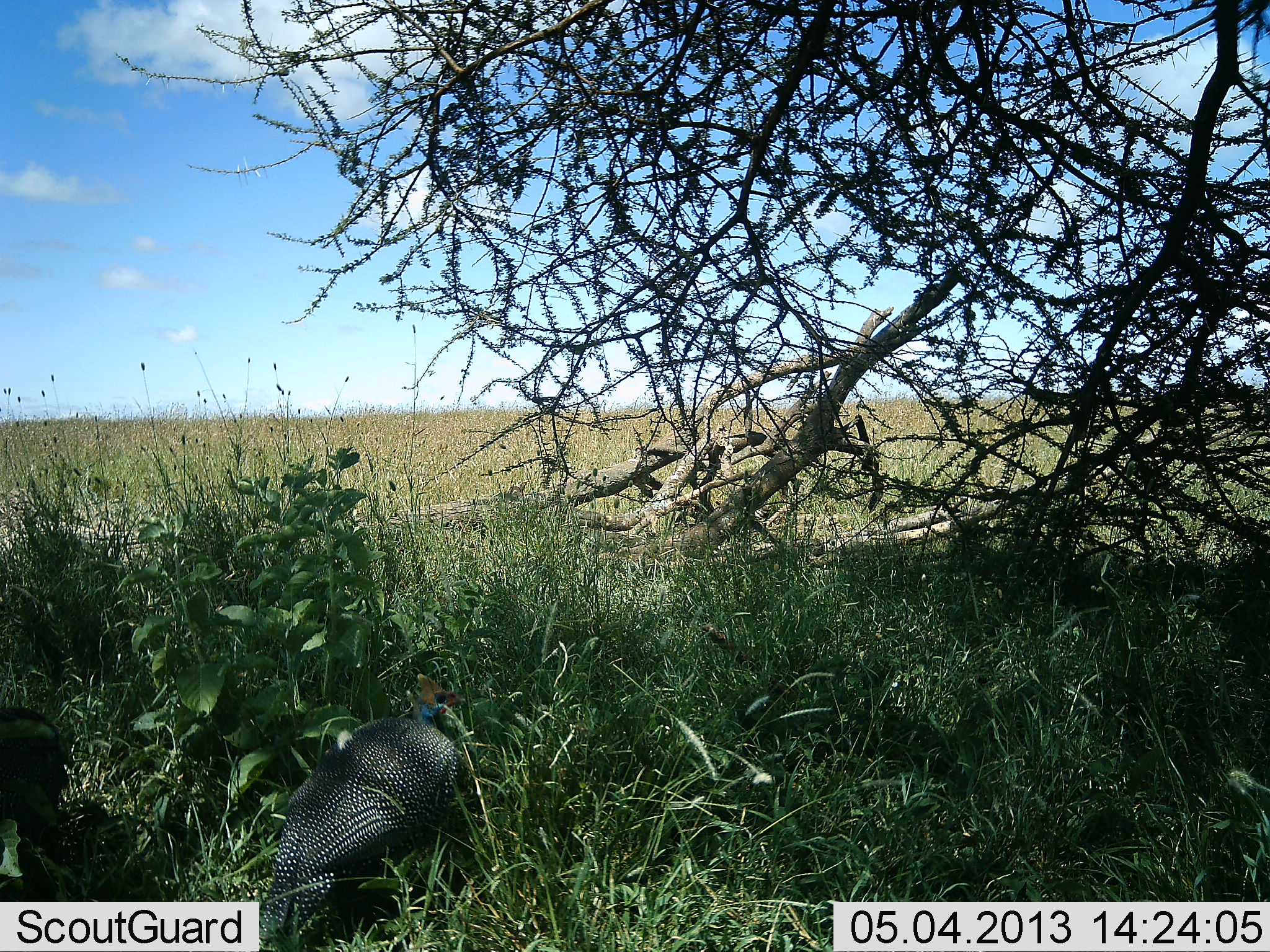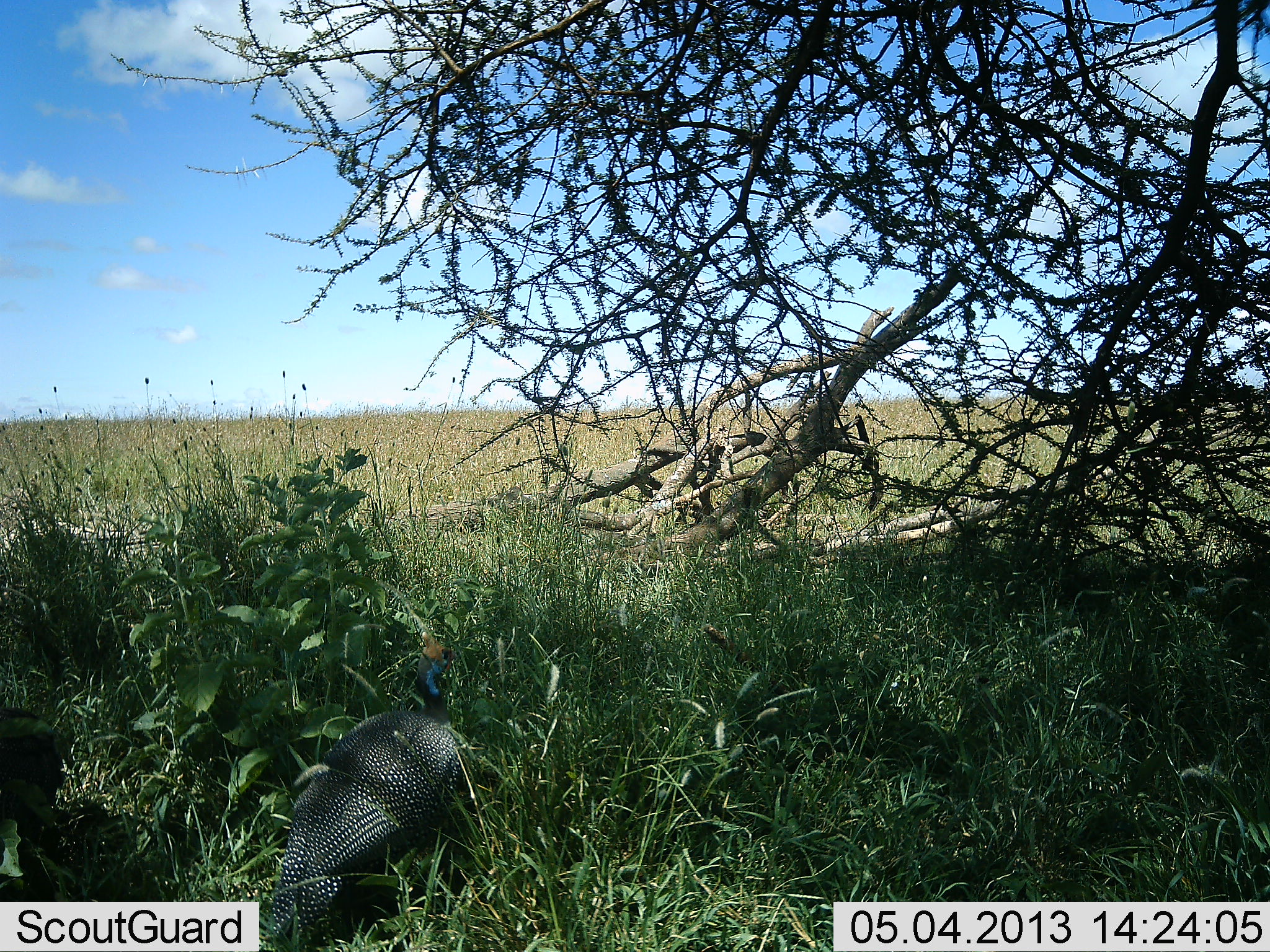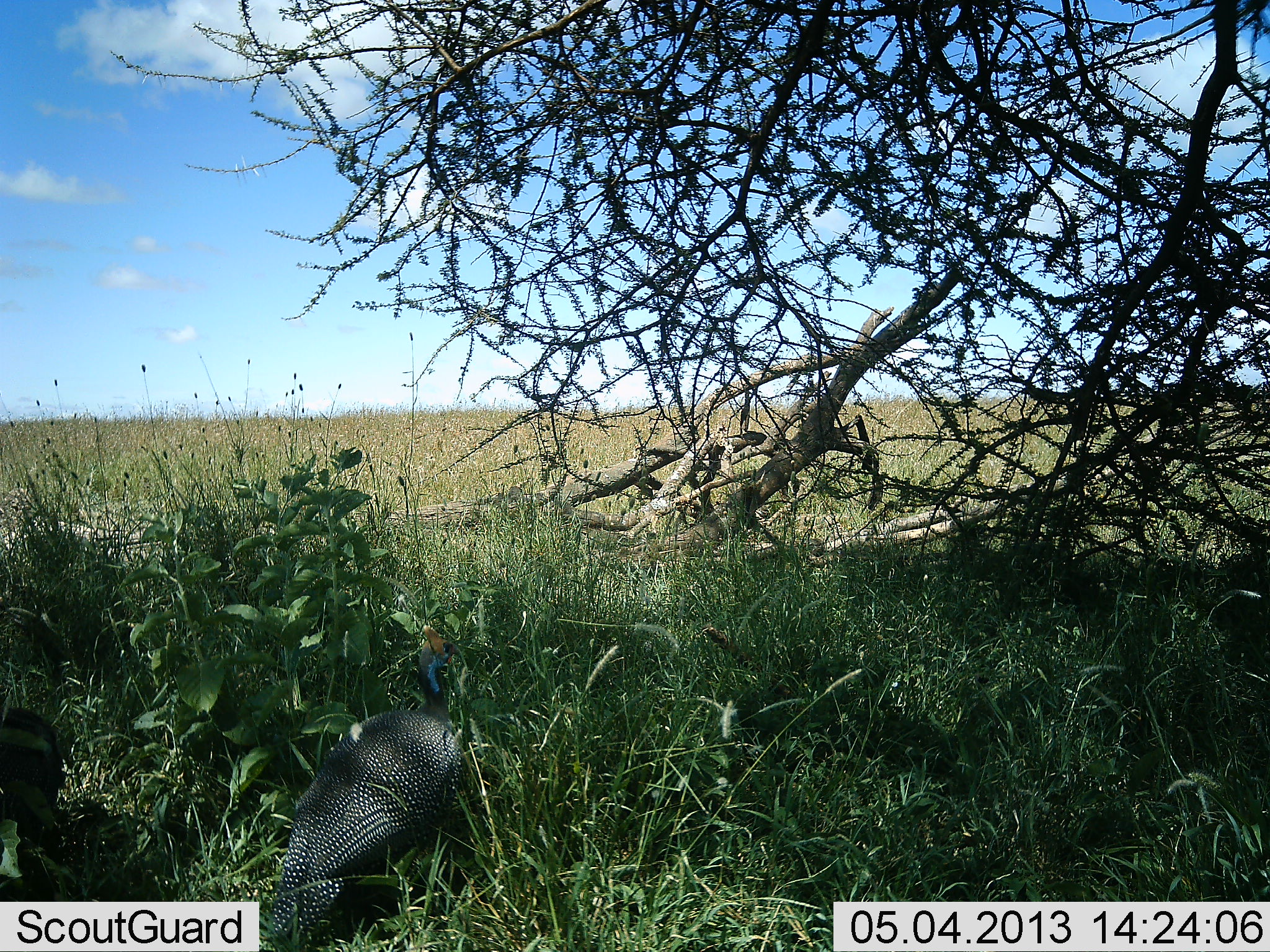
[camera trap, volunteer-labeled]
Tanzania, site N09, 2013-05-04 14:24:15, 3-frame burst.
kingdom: Animalia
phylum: Chordata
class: Aves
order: Galliformes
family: Numididae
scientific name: Numididae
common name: guinea fowl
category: guineafowl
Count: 1.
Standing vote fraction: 77%.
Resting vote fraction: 23%.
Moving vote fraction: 0%.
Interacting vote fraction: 0%.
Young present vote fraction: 0%.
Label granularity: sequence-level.